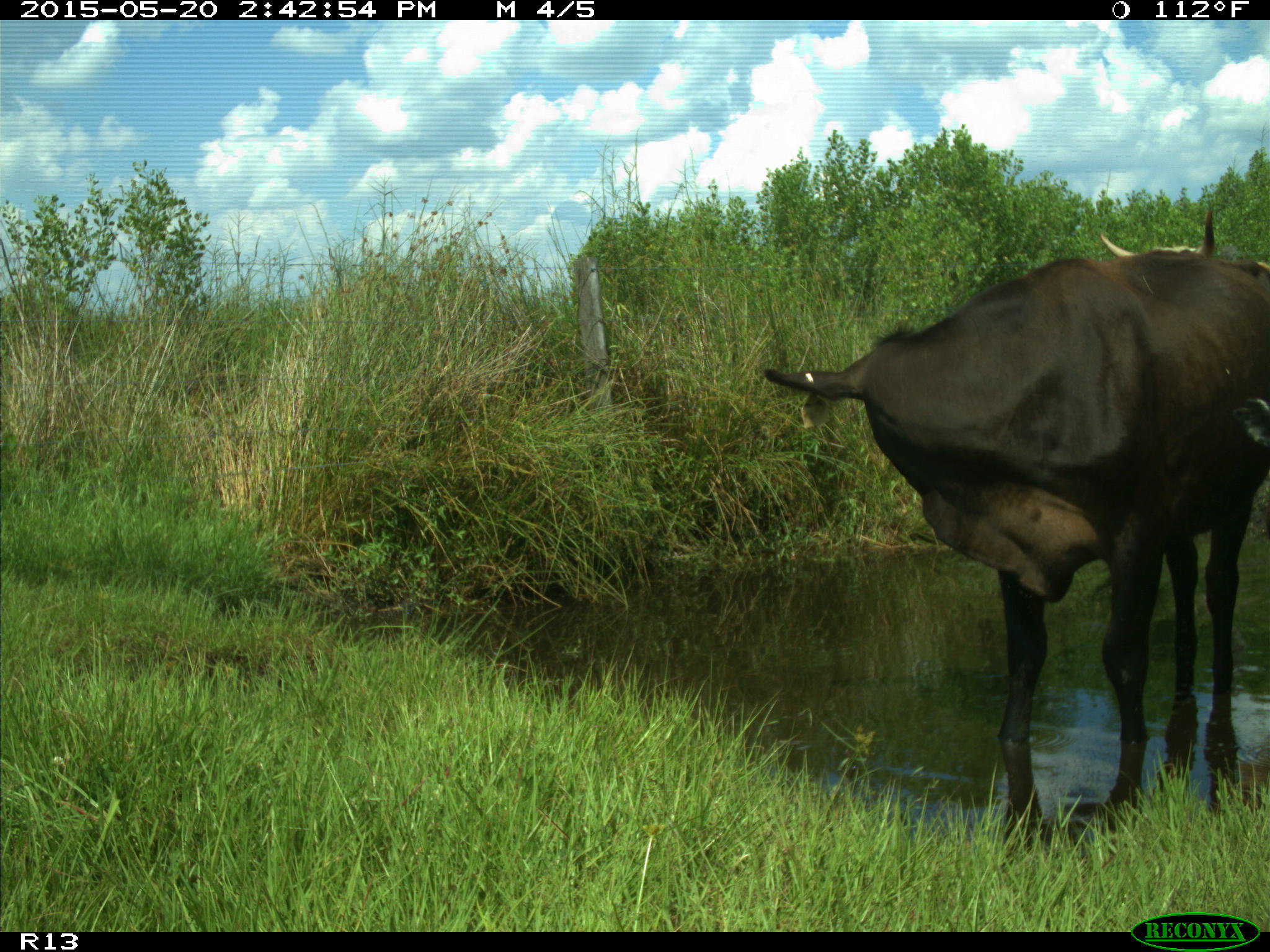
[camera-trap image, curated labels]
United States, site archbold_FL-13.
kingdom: Animalia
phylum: Chordata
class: Mammalia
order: Artiodactyla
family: Bovidae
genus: Bos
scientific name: Bos taurus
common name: domestic cow